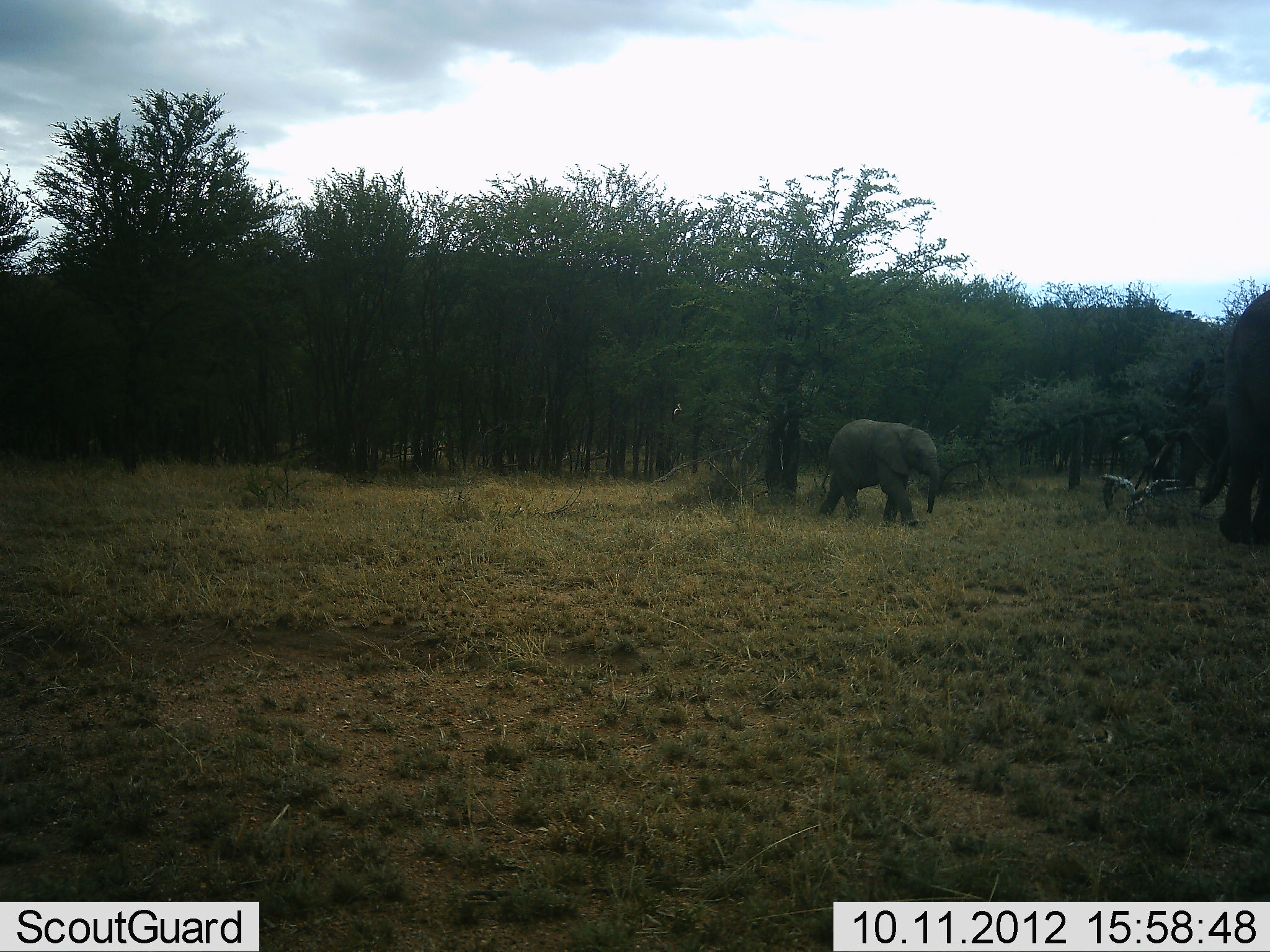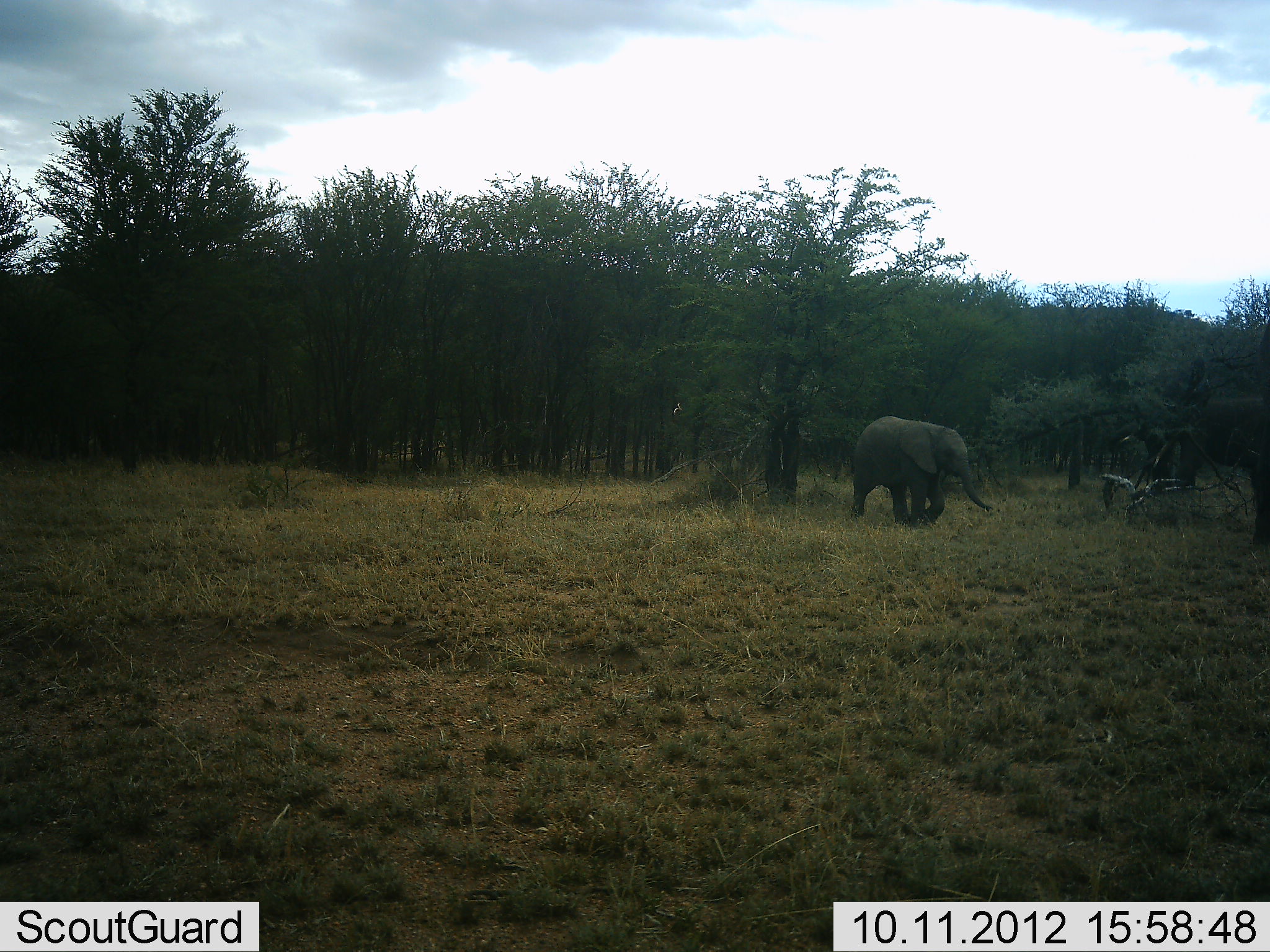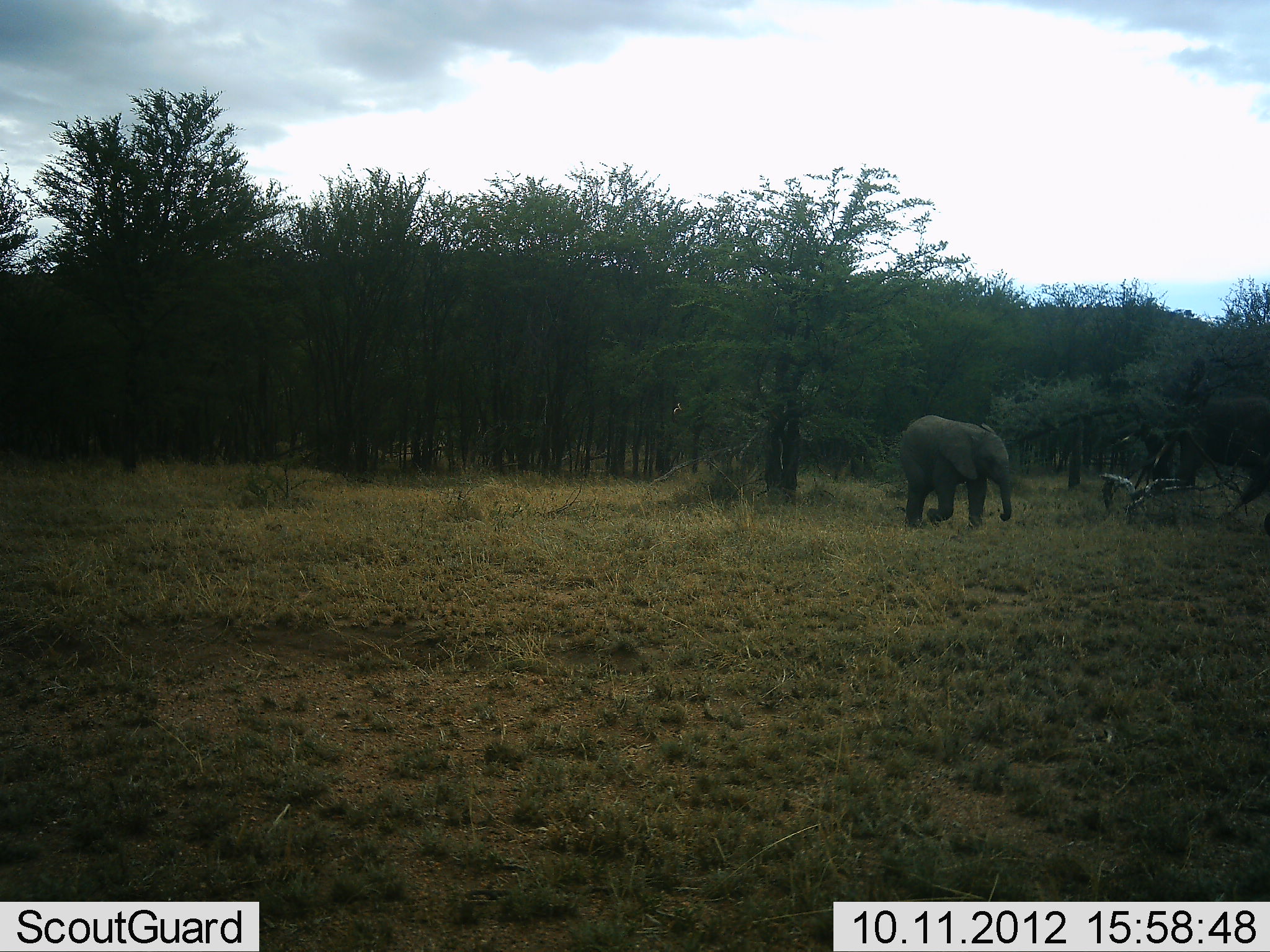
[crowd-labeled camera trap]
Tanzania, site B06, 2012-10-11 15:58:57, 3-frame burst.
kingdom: Animalia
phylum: Chordata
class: Mammalia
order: Proboscidea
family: Elephantidae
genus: Loxodonta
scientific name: Loxodonta africana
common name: african bush elephant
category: elephant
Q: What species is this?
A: Elephant (african bush elephant) (Loxodonta africana).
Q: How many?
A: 2.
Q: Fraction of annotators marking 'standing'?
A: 0%.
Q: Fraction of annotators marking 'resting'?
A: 0%.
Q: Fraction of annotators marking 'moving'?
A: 100%.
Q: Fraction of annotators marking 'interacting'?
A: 0%.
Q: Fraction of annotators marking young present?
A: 100%.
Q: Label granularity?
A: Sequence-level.